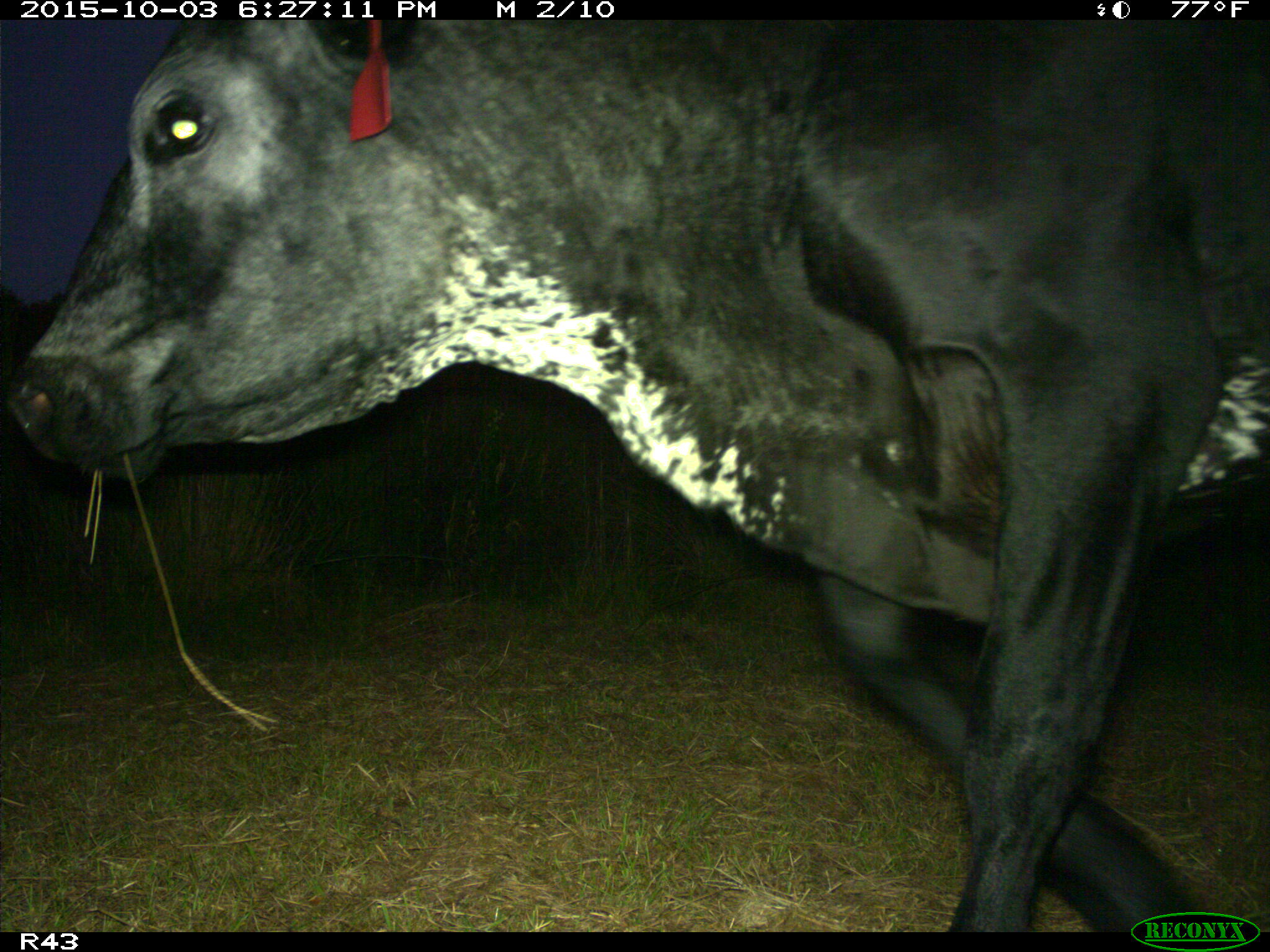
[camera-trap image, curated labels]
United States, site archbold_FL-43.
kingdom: Animalia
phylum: Chordata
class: Mammalia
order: Artiodactyla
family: Bovidae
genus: Bos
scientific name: Bos taurus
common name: domestic cow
Bos taurus (domestic cow).